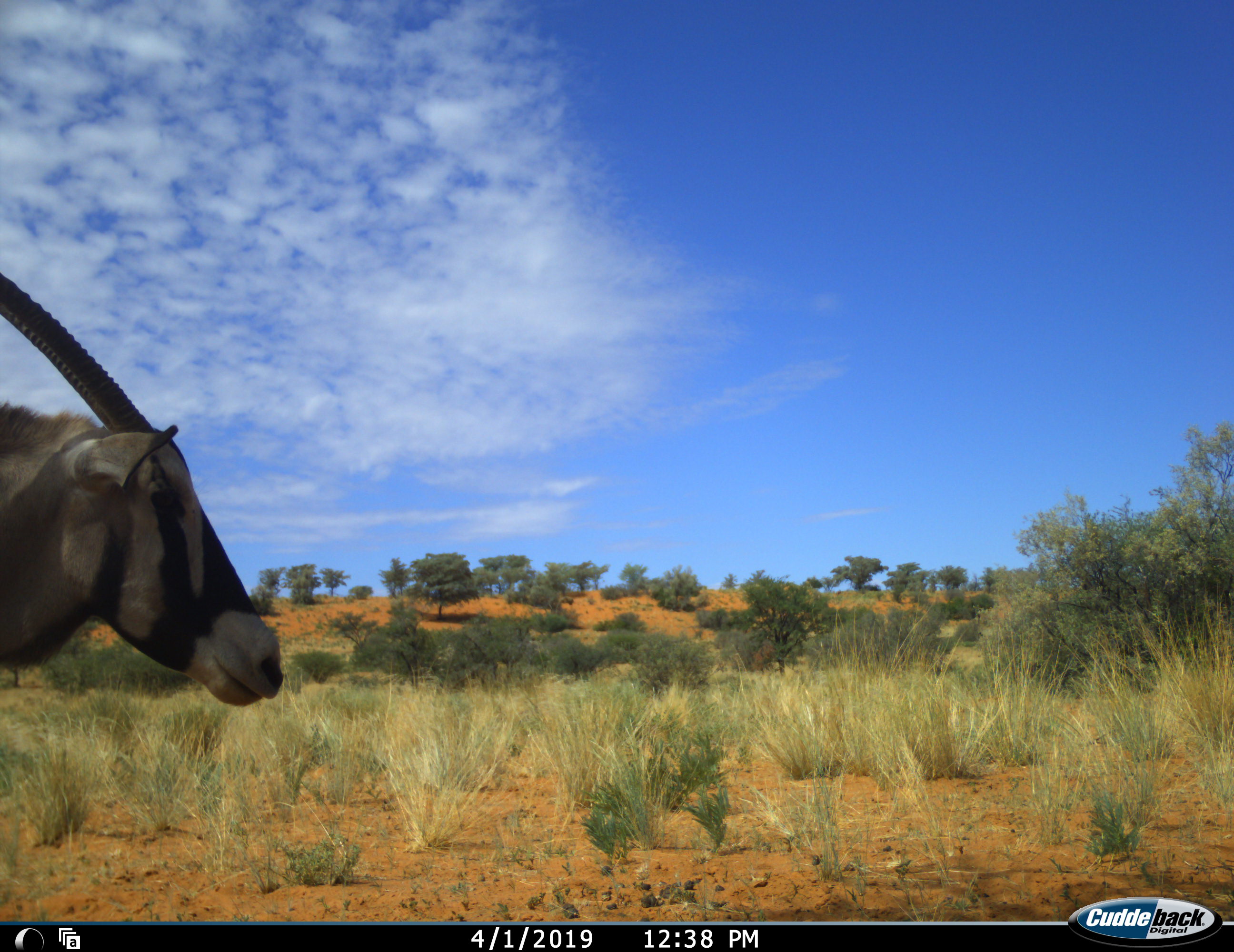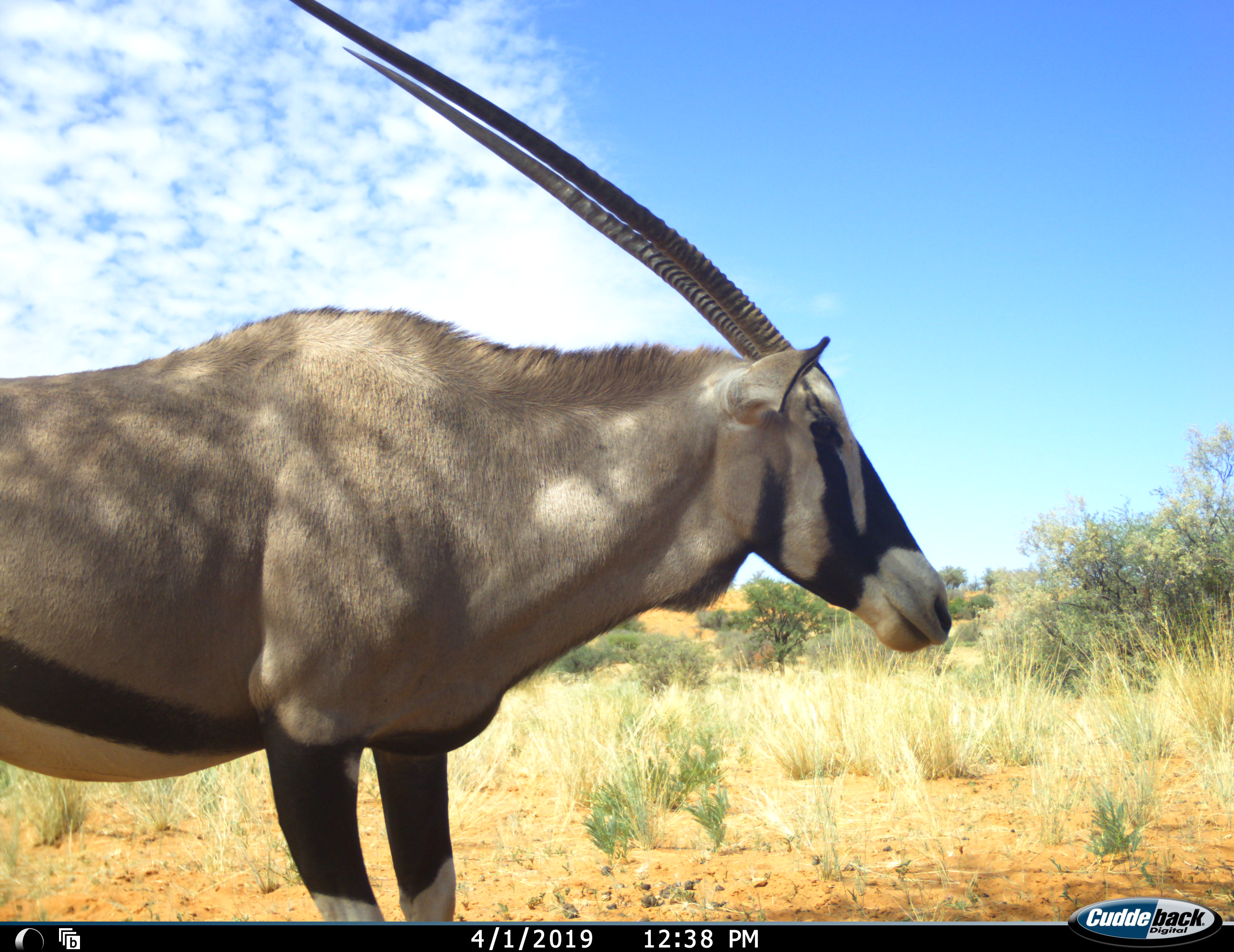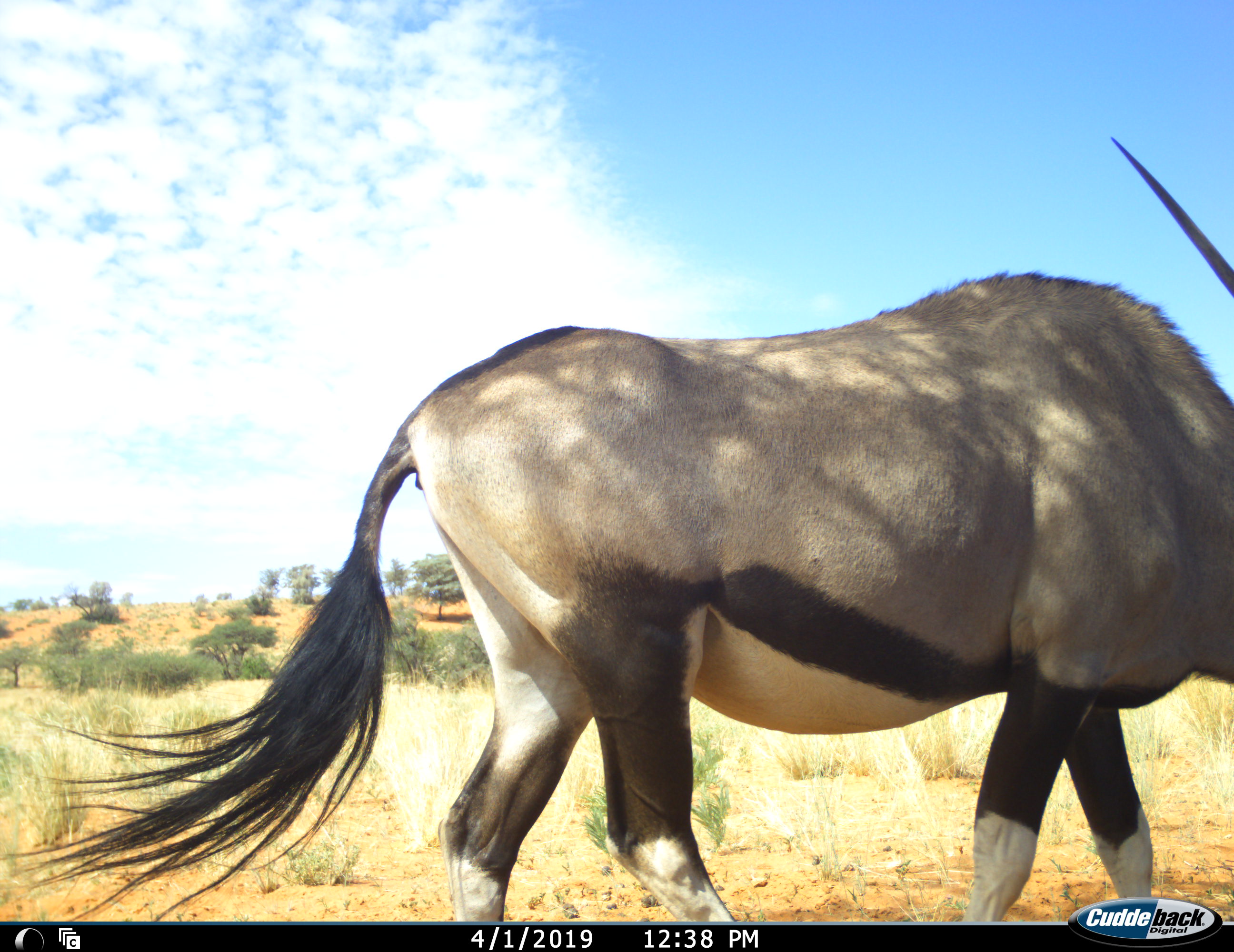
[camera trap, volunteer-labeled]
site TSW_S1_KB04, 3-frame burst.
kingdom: Animalia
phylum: Chordata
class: Mammalia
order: Artiodactyla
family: Bovidae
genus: Oryx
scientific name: Oryx gazella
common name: gemsbok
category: oryx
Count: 1.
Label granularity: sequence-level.